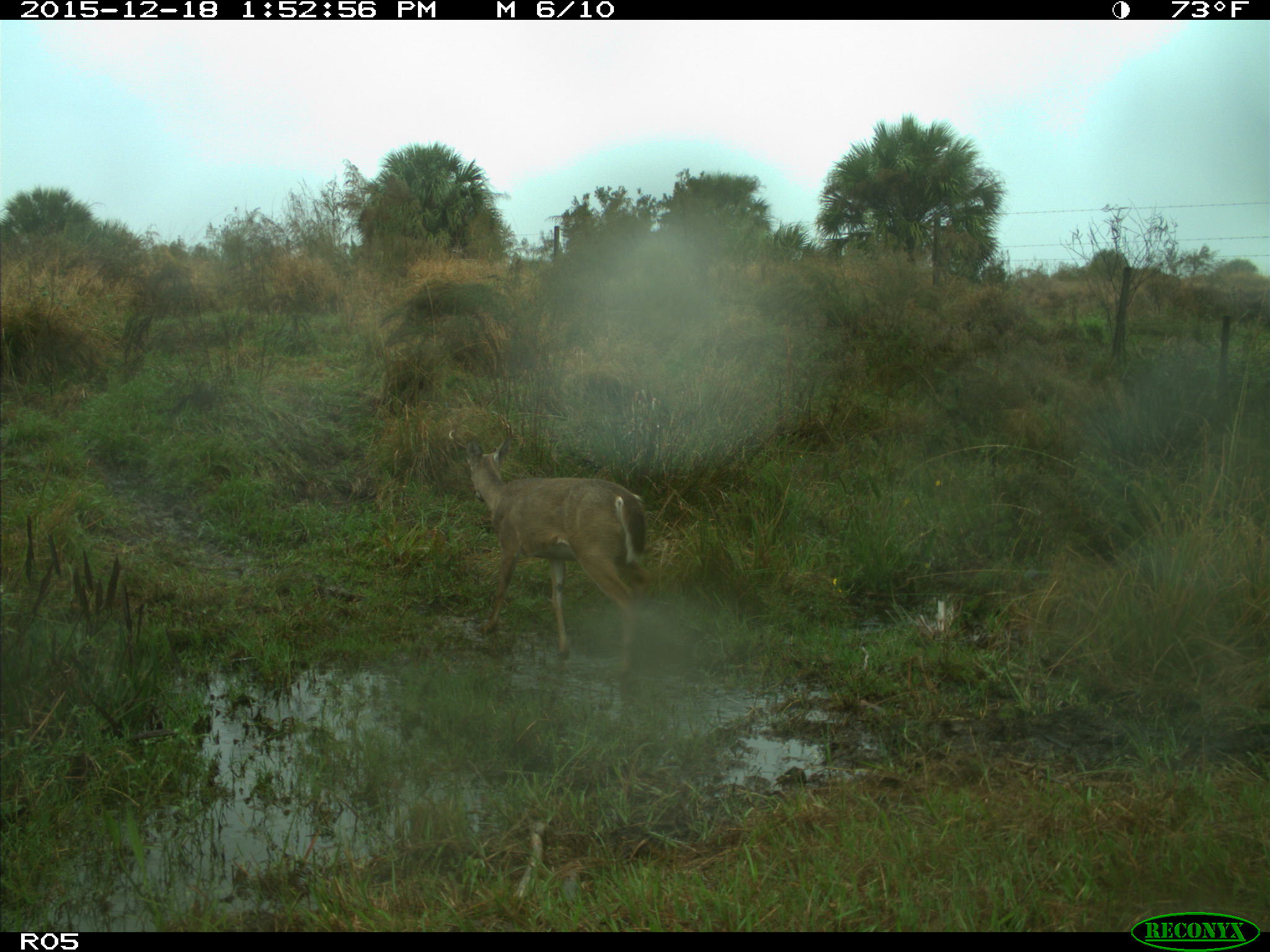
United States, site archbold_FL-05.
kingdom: Animalia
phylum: Chordata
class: Mammalia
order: Artiodactyla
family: Cervidae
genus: Odocoileus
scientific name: Odocoileus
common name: deer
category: unidentified deer